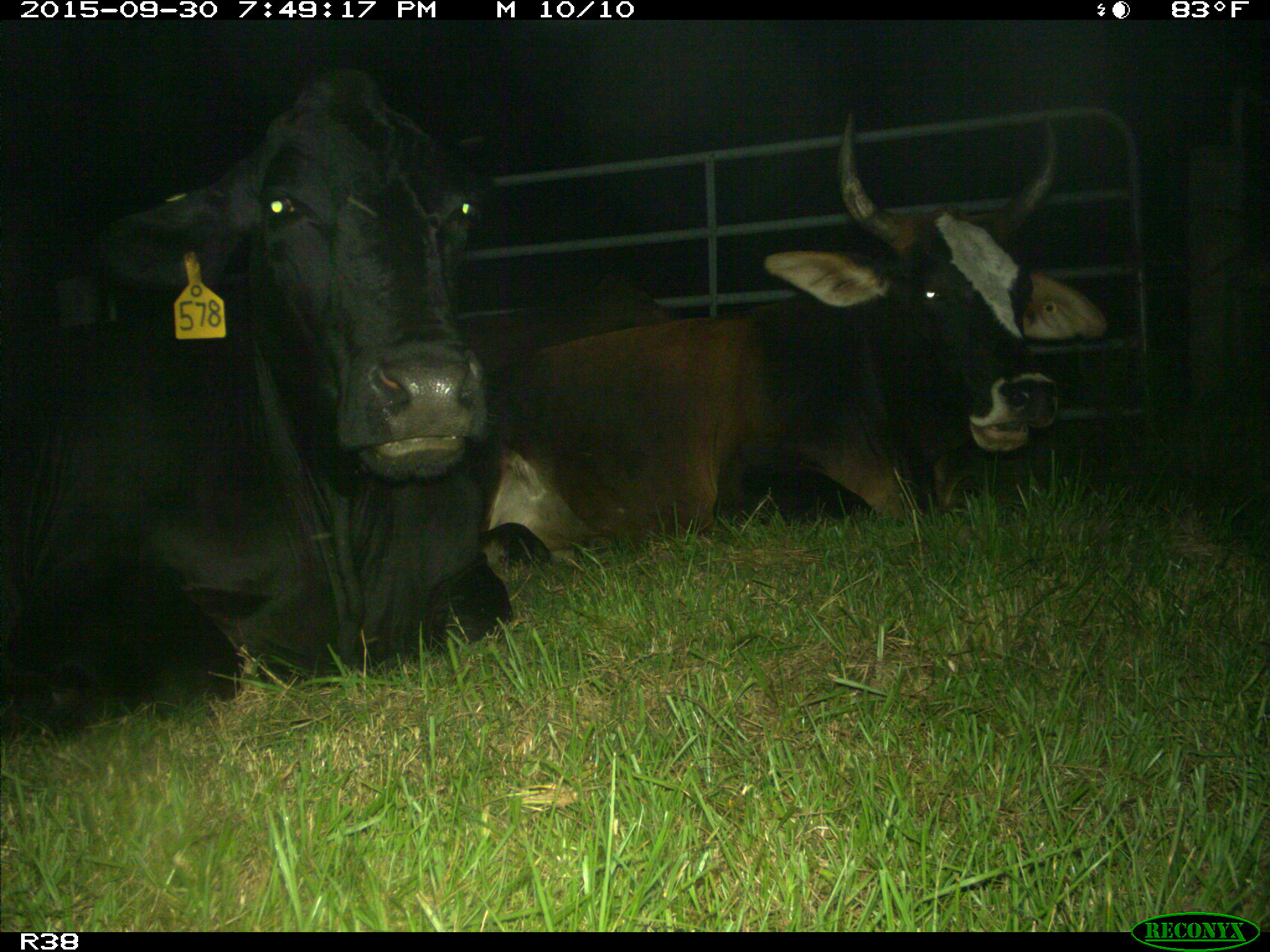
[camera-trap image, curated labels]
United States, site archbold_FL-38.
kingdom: Animalia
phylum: Chordata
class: Mammalia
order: Artiodactyla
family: Bovidae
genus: Bos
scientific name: Bos taurus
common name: domestic cow